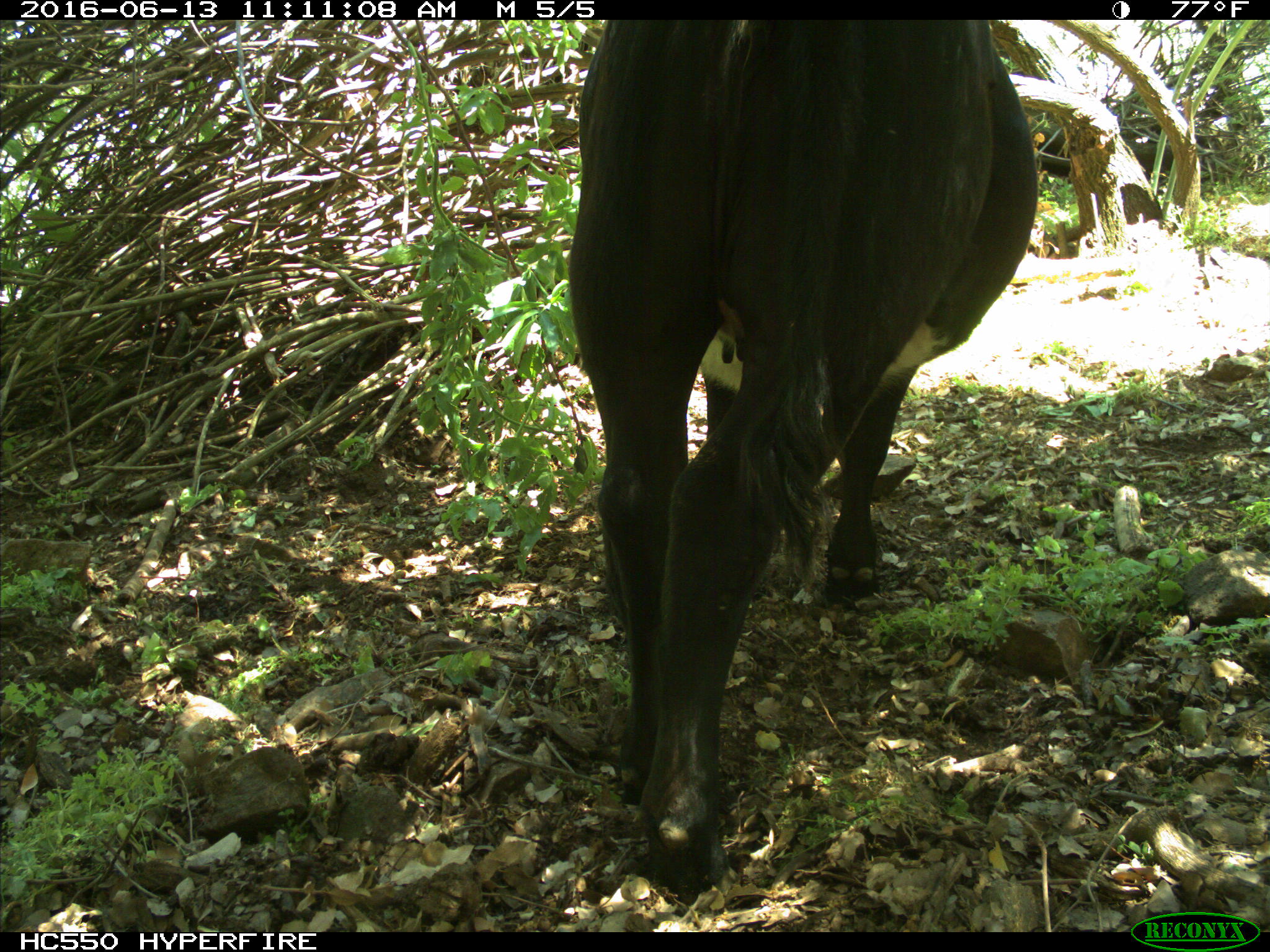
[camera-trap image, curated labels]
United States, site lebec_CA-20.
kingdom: Animalia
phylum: Chordata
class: Mammalia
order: Artiodactyla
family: Bovidae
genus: Bos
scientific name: Bos taurus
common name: domestic cow